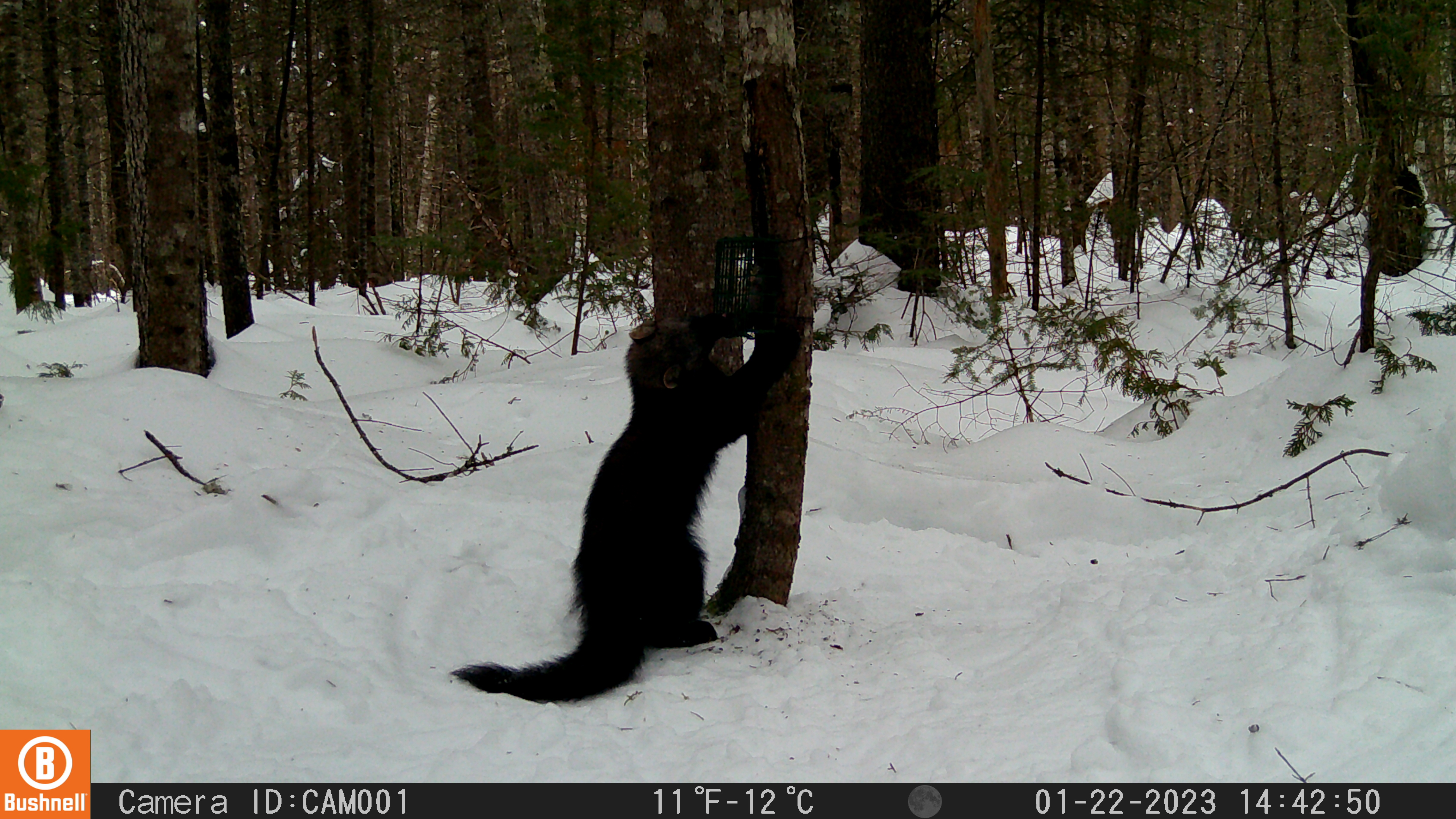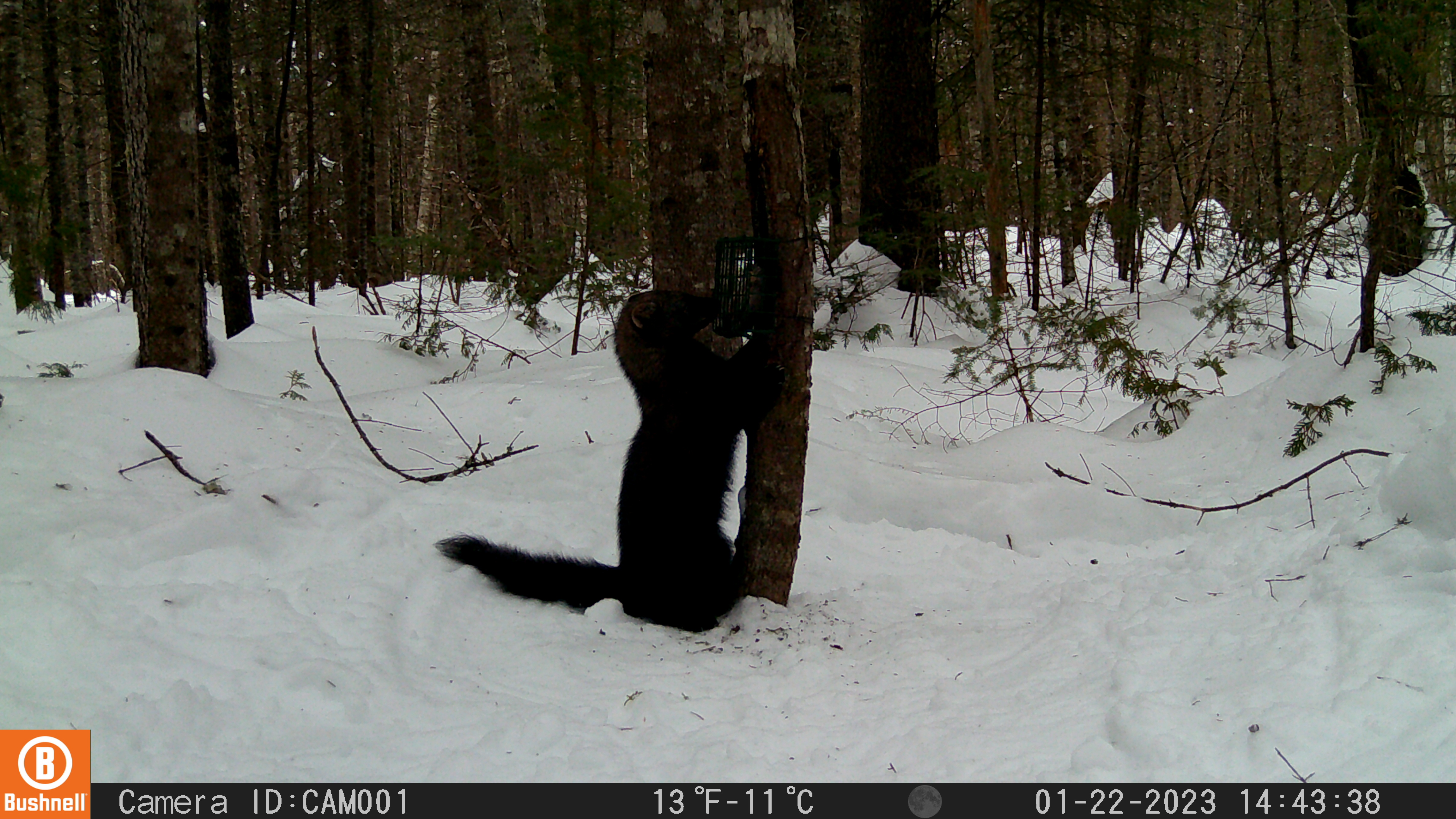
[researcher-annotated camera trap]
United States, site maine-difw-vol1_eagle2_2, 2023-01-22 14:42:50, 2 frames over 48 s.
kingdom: Animalia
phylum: Chordata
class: Mammalia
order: Carnivora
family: Mustelidae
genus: Pekania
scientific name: Pekania pennanti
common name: fisher